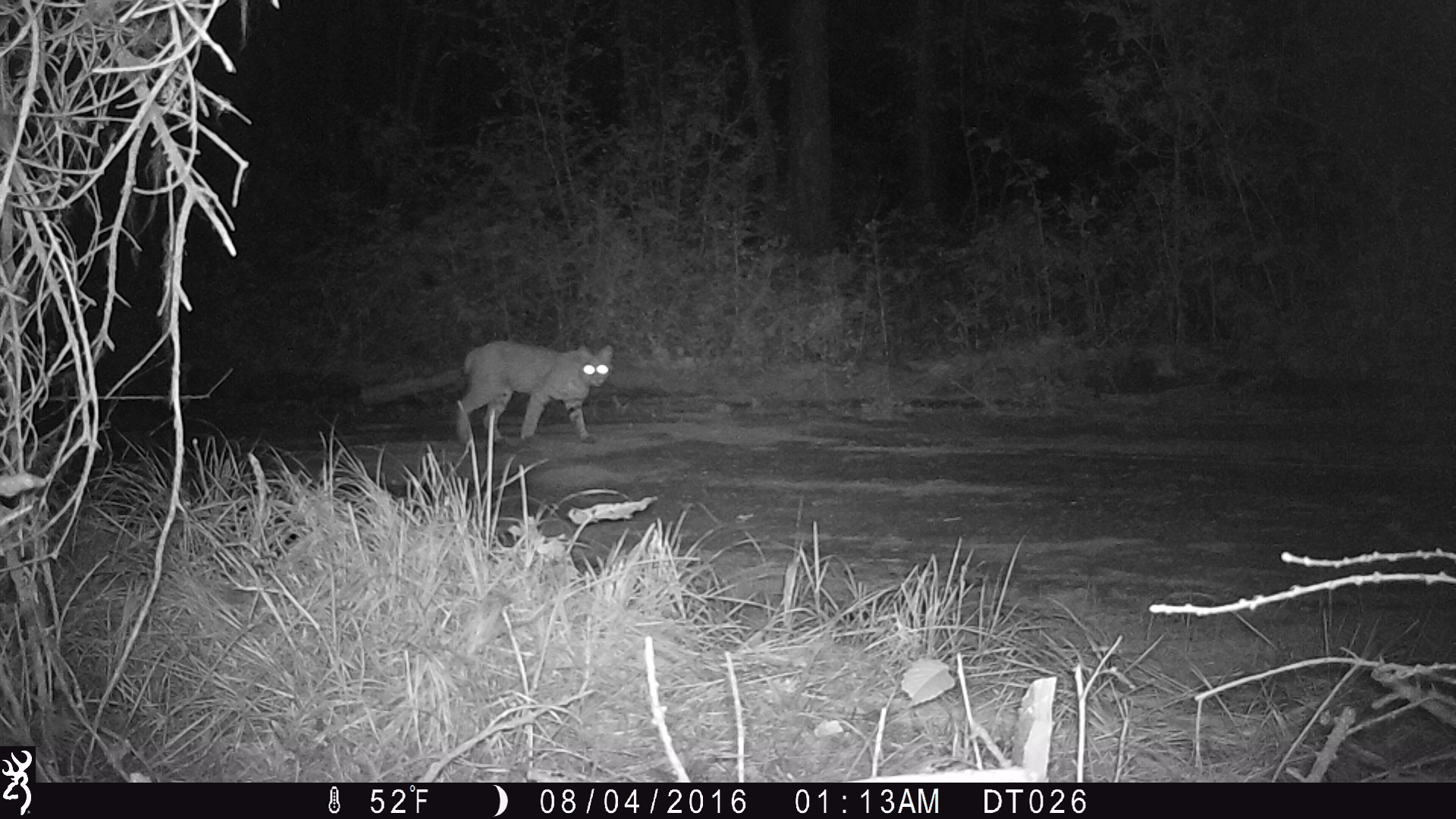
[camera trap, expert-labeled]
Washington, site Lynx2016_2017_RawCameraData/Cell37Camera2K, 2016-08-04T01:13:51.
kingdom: Animalia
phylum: Chordata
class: Mammalia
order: Carnivora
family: Felidae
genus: Lynx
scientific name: Lynx rufus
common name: bobcat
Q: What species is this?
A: Lynx rufus (bobcat).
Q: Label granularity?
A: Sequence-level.